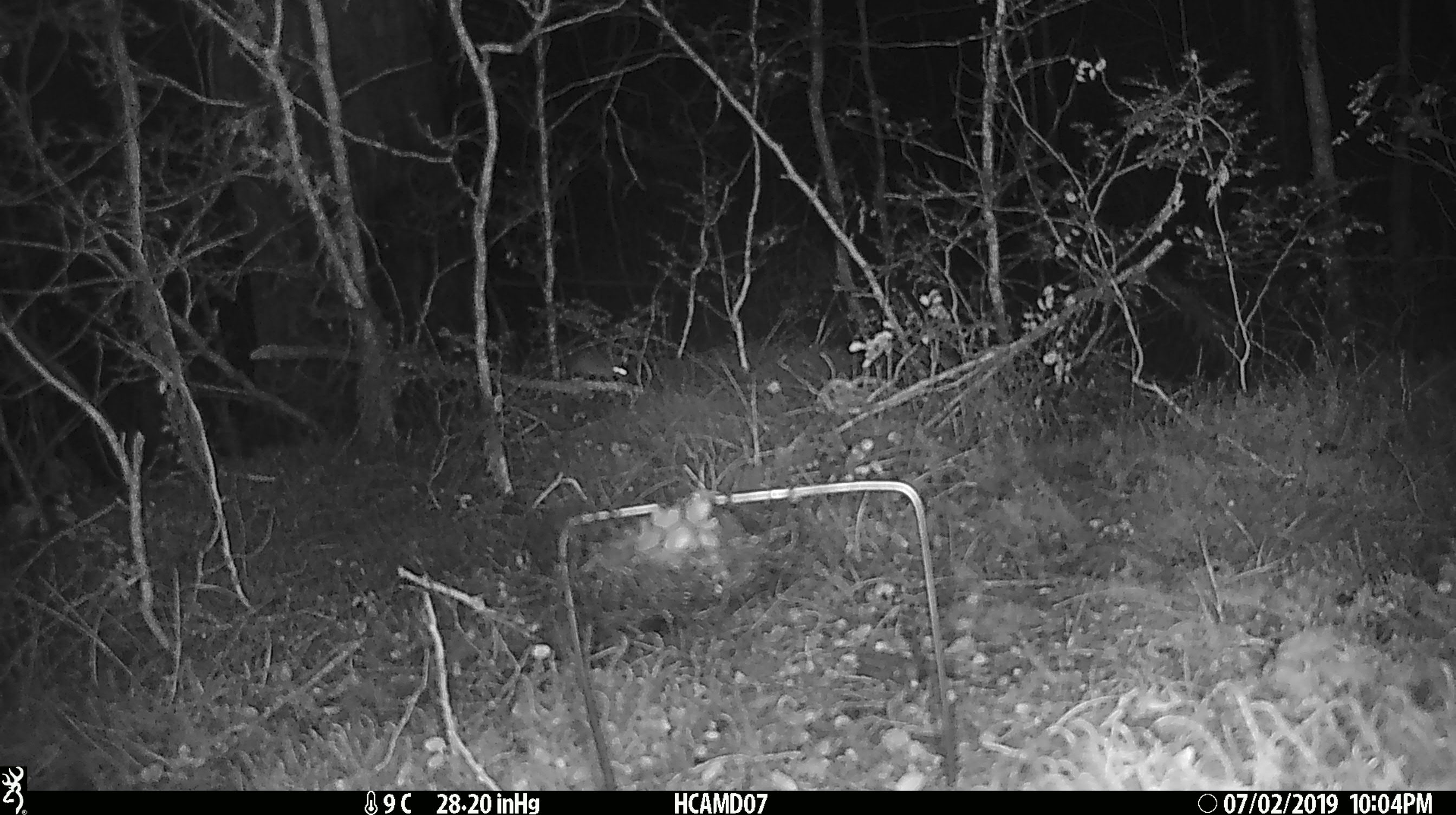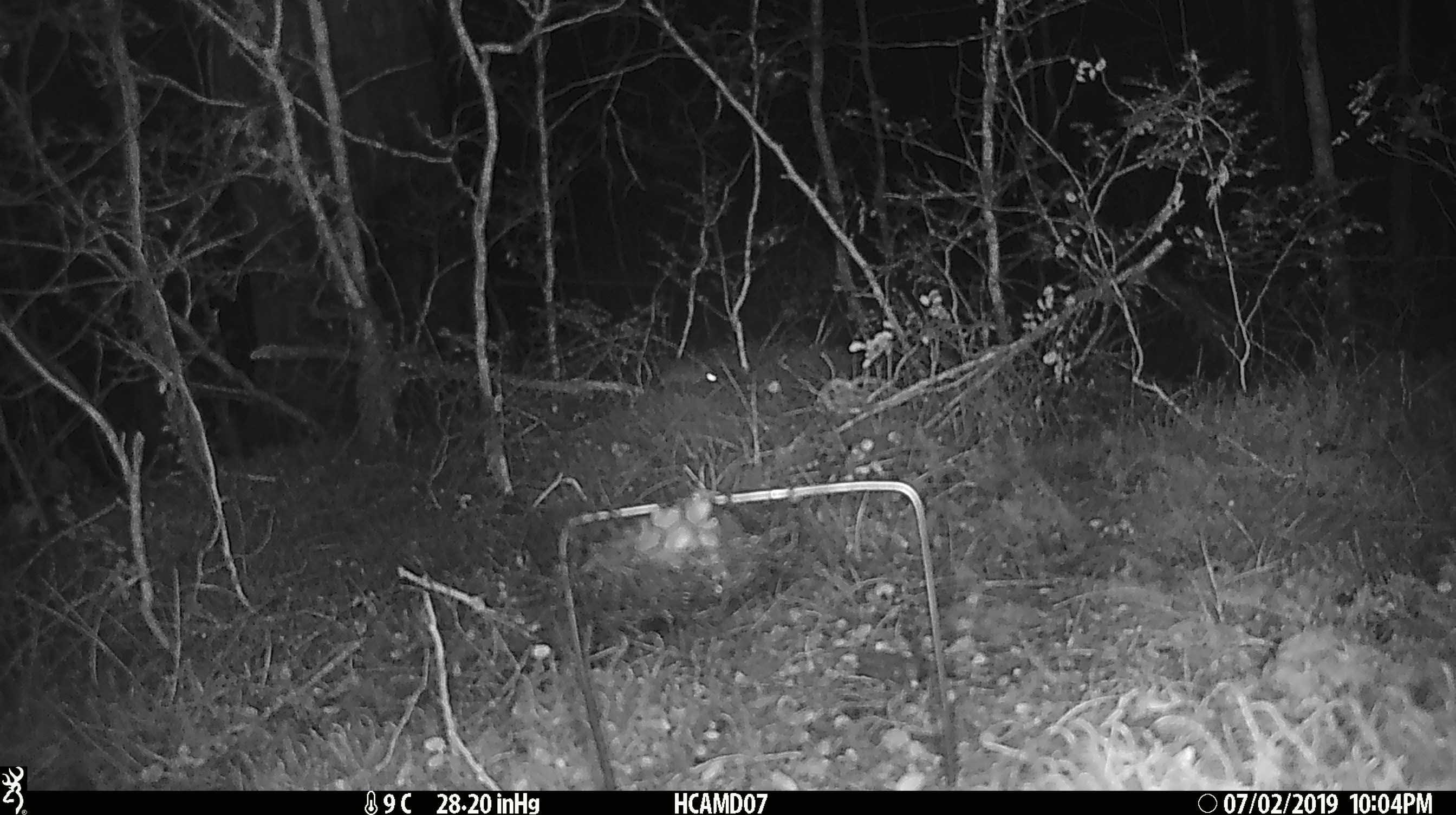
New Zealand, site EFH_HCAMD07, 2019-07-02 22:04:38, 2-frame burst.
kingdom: Animalia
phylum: Chordata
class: Mammalia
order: Rodentia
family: Muridae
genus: Mus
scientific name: Mus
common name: mouse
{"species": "mouse (Mus)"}